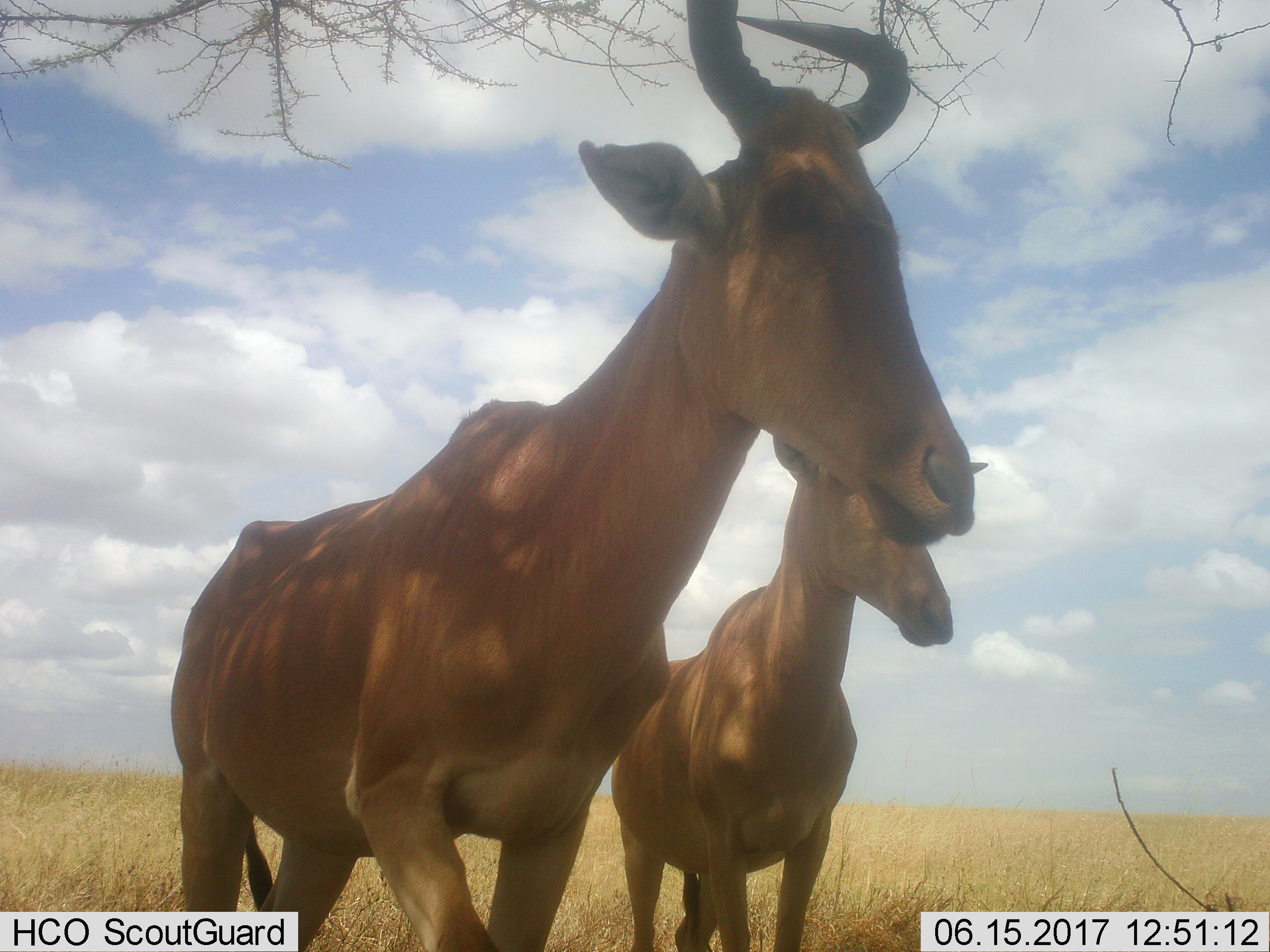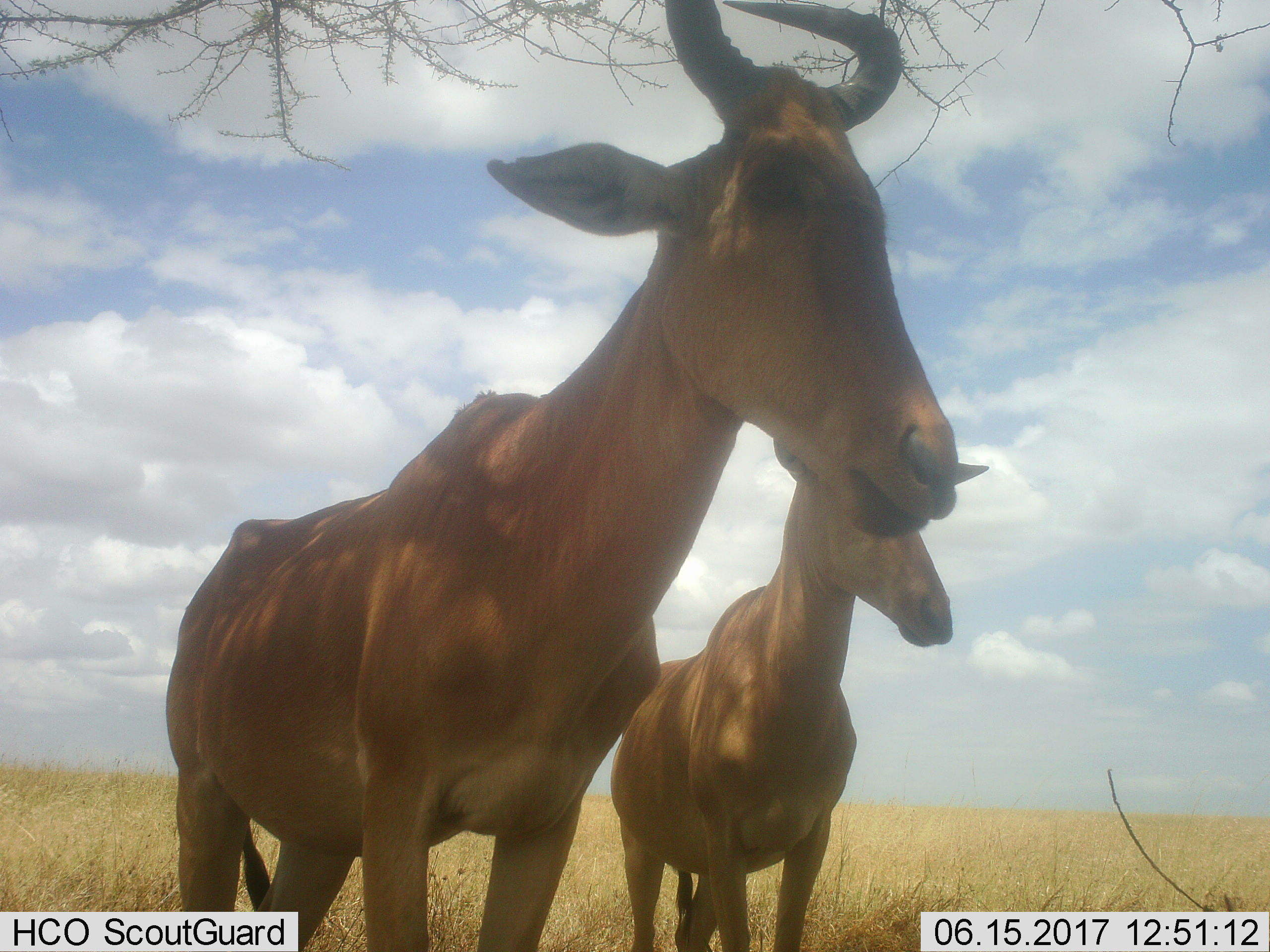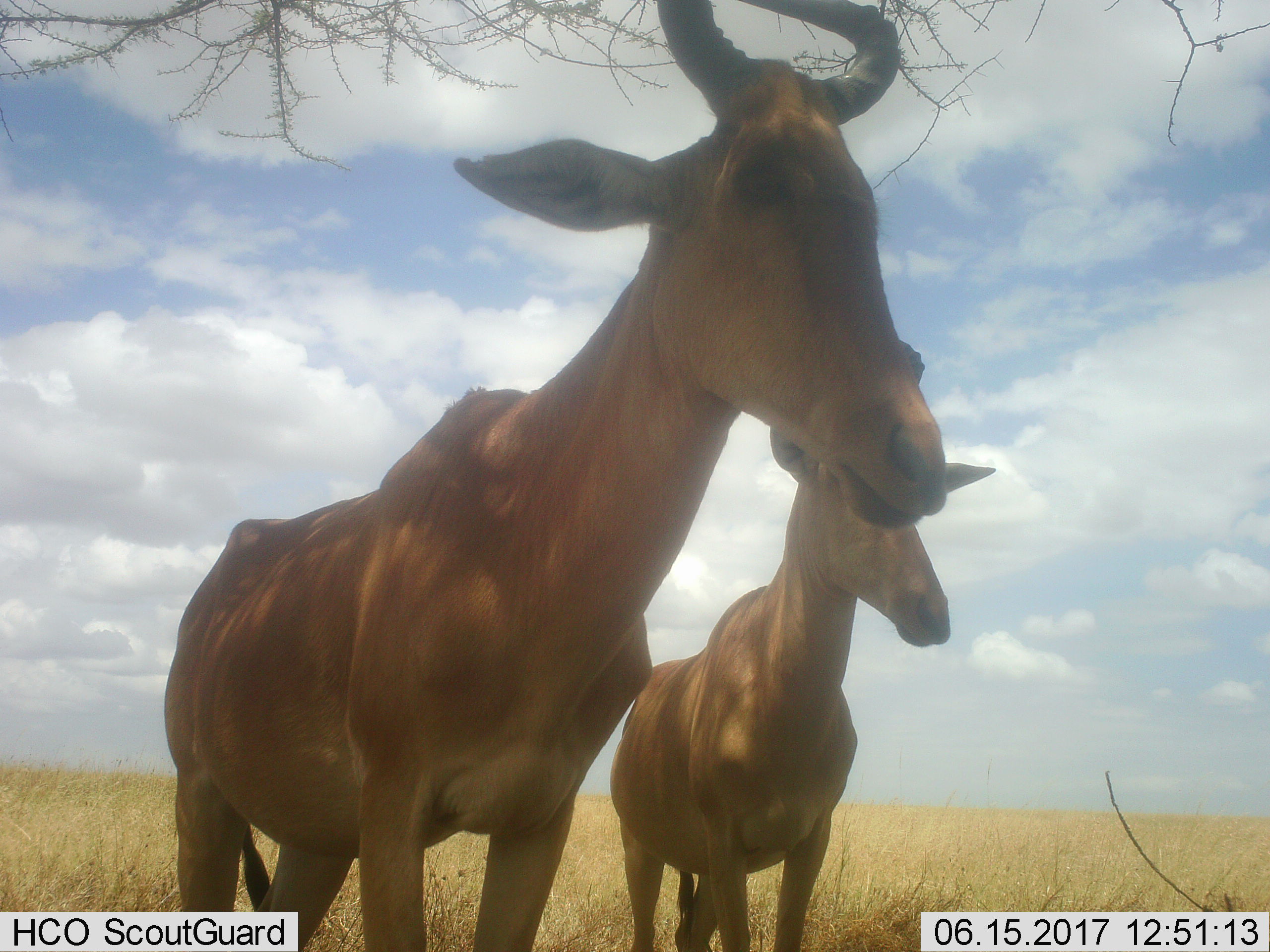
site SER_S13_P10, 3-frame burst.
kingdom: Animalia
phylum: Chordata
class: Mammalia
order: Artiodactyla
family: Bovidae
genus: Alcelaphus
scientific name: Alcelaphus buselaphus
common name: hartebeest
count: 2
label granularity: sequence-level